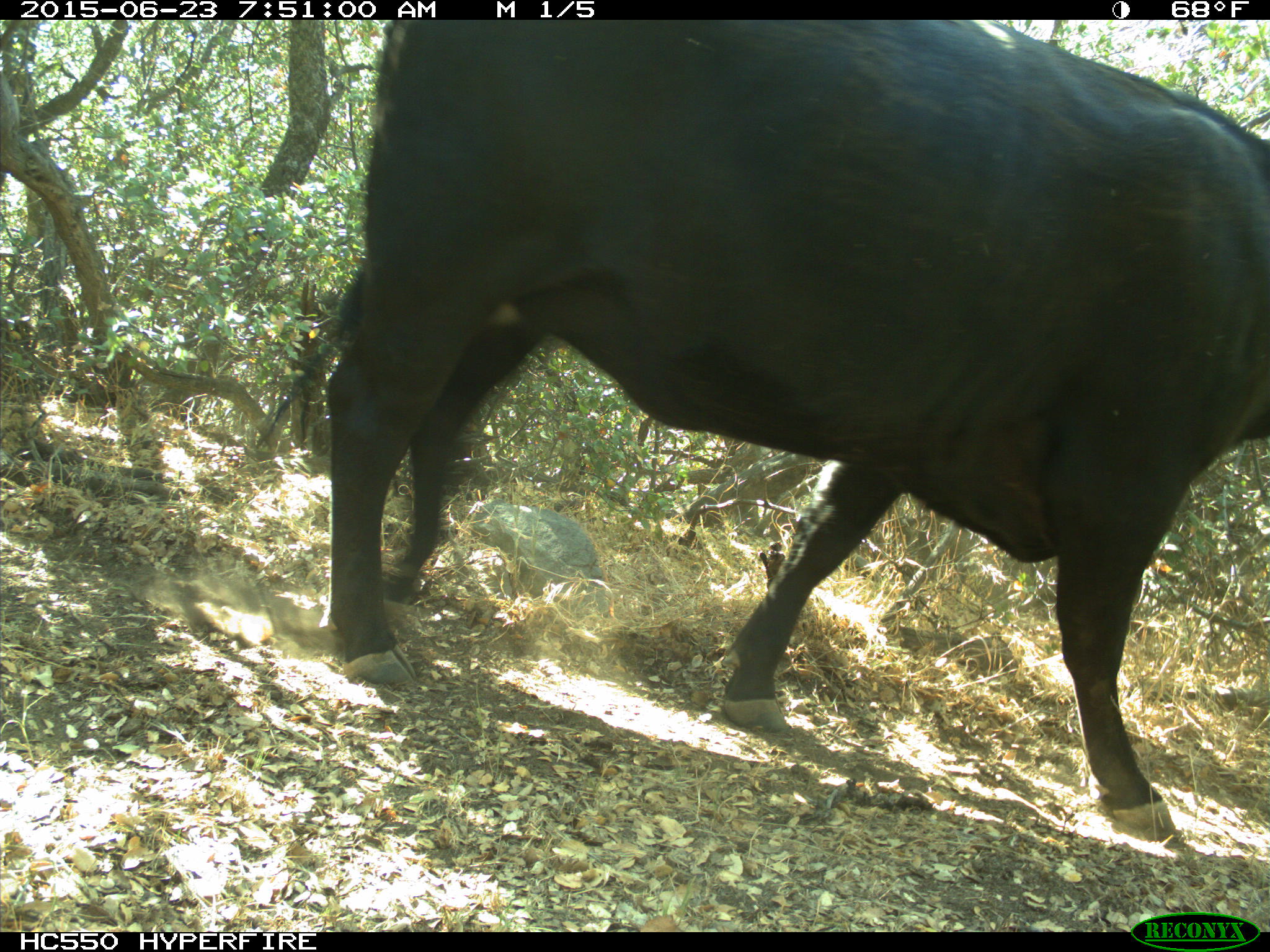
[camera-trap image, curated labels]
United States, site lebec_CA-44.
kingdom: Animalia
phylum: Chordata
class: Mammalia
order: Artiodactyla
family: Bovidae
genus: Bos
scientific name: Bos taurus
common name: domestic cow